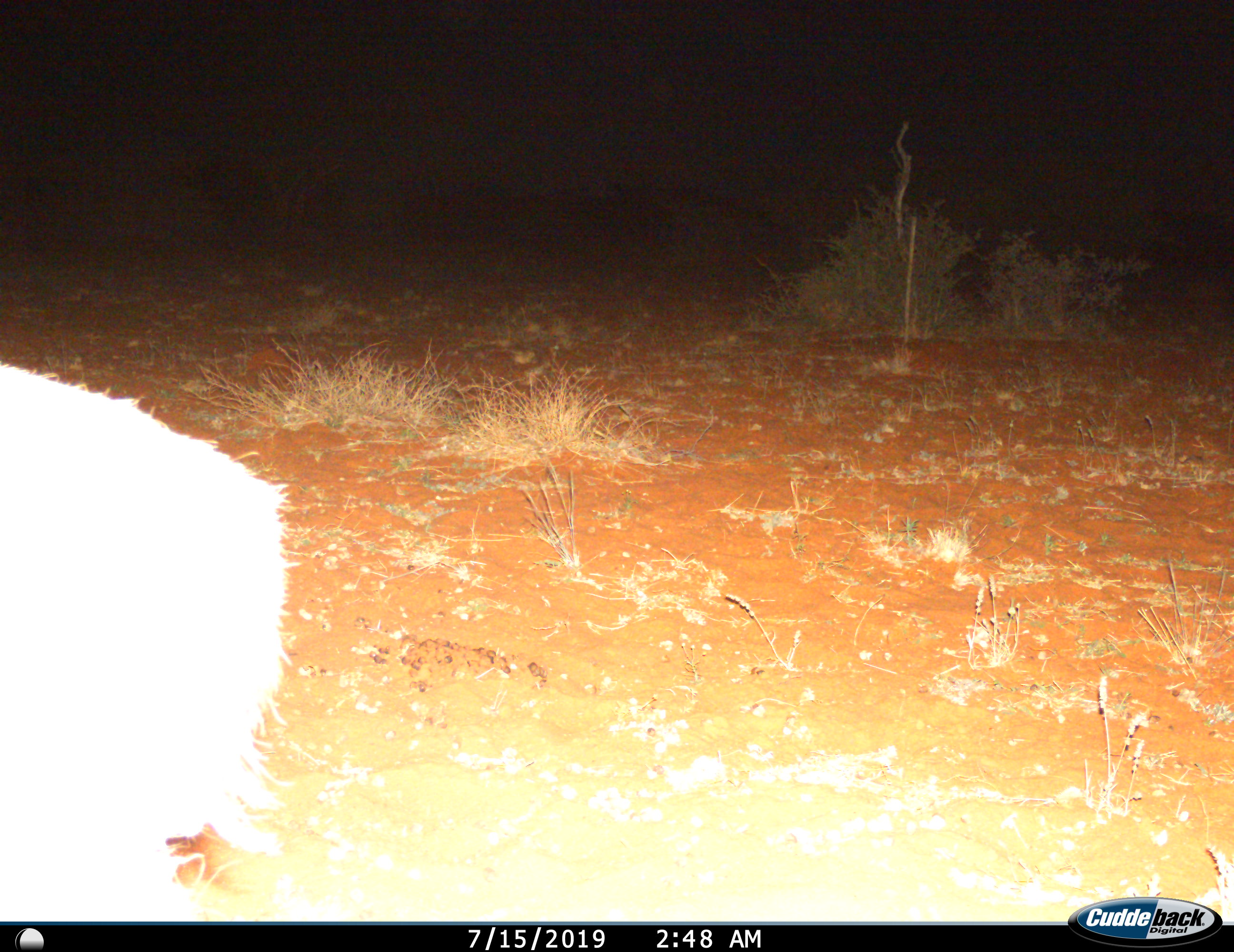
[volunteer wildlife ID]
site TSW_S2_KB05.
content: unidentified animal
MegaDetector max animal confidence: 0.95